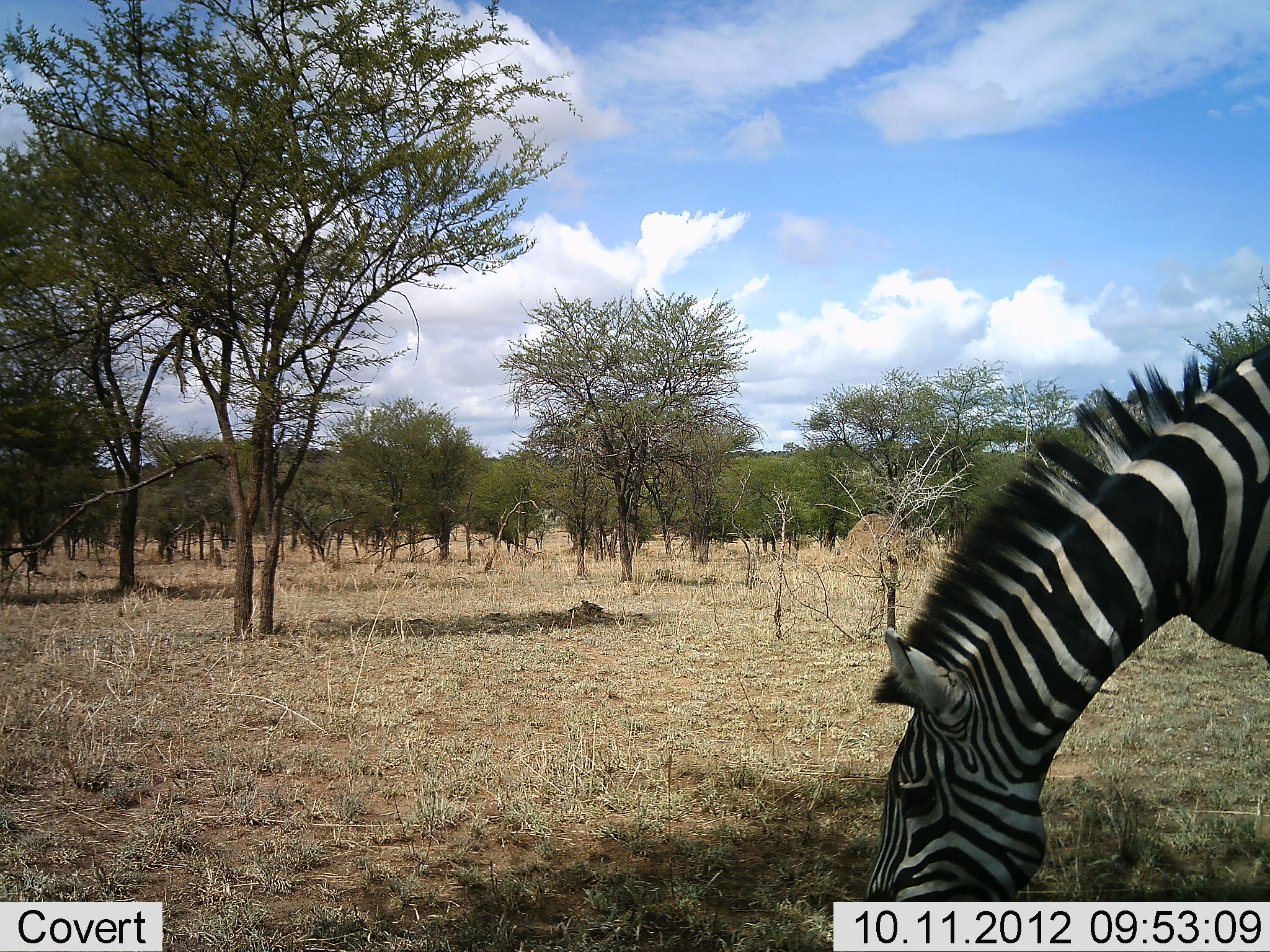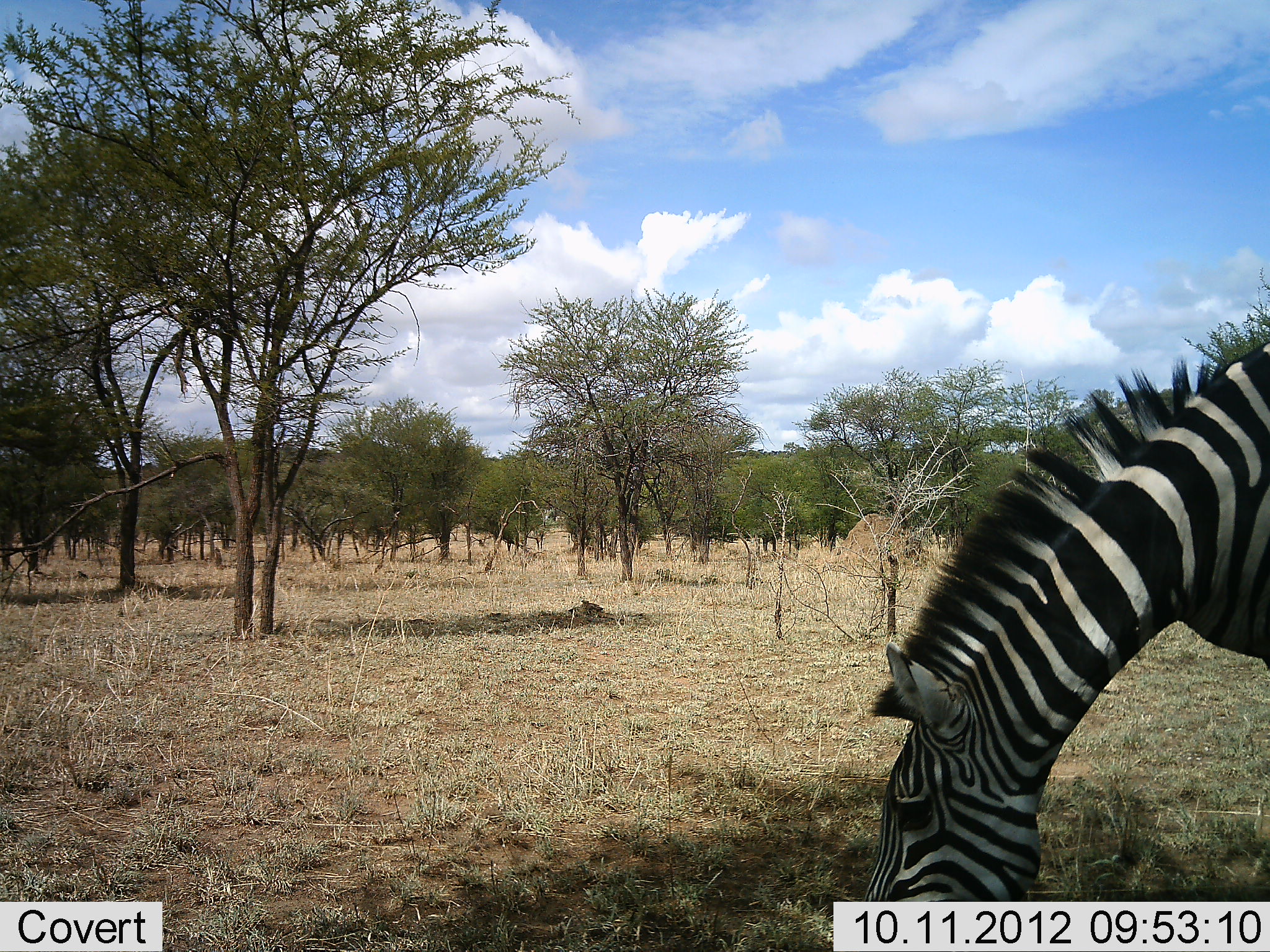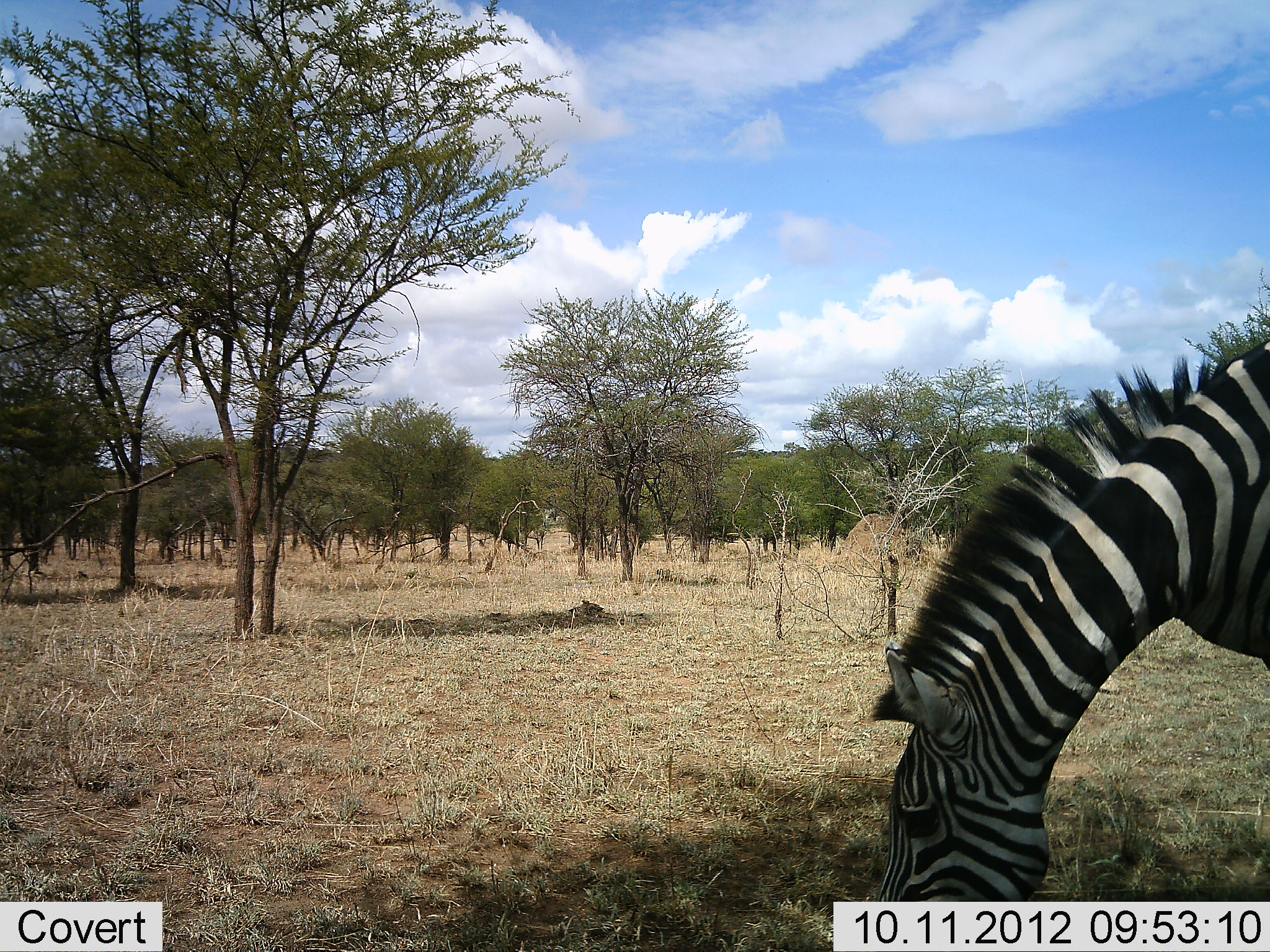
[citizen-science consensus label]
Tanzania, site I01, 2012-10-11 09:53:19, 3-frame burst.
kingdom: Animalia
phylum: Chordata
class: Mammalia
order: Perissodactyla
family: Equidae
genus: Equus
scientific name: Equus quagga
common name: plains zebra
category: zebra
Zebra (plains zebra) (Equus quagga), count 1. Behavior (volunteer vote fractions): standing 10%, resting 0%, moving 0%, interacting 0%. Young present (vote fraction): 0%. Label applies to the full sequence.